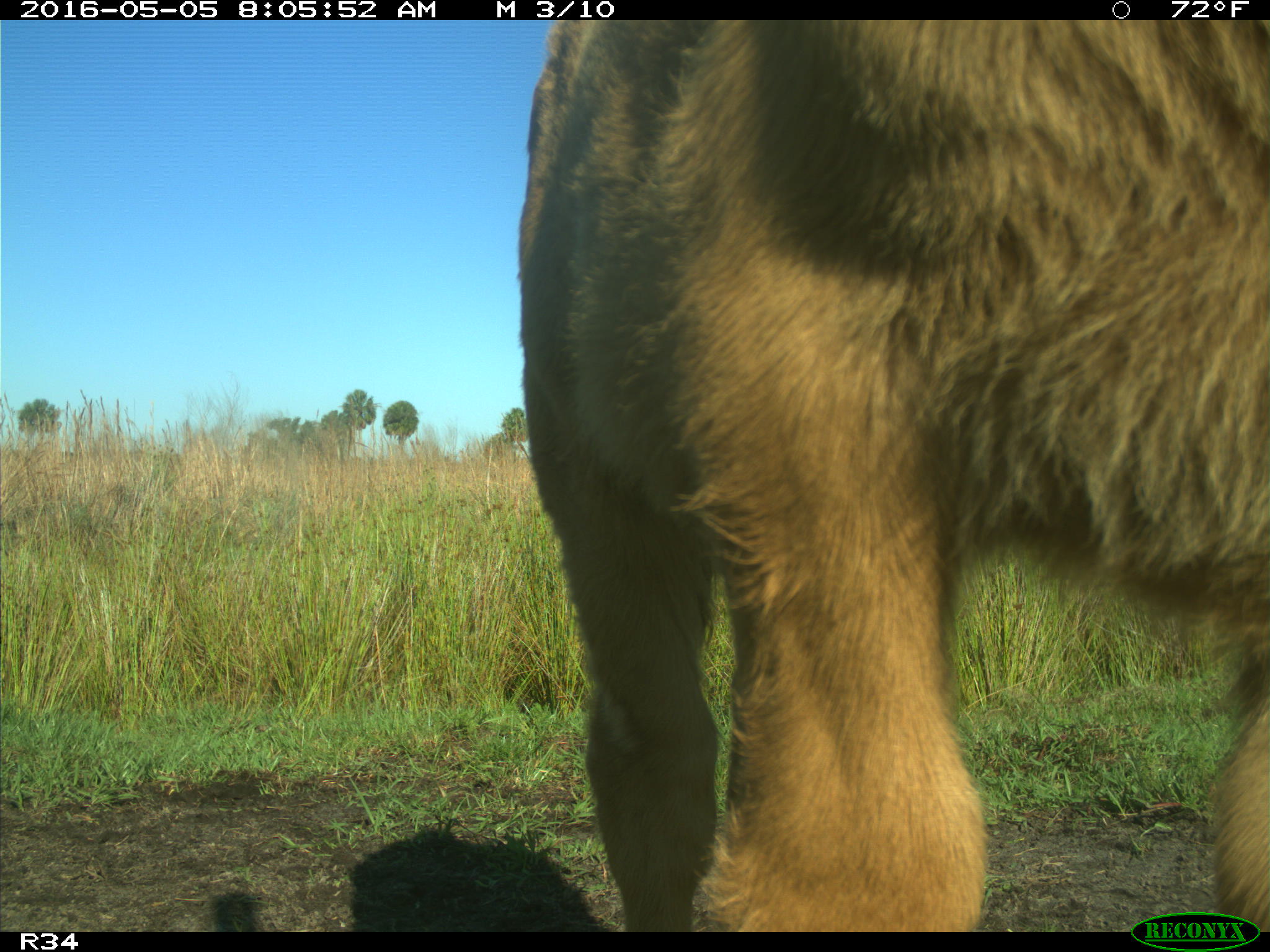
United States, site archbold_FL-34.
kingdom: Animalia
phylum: Chordata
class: Mammalia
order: Artiodactyla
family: Bovidae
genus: Bos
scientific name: Bos taurus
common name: domestic cow